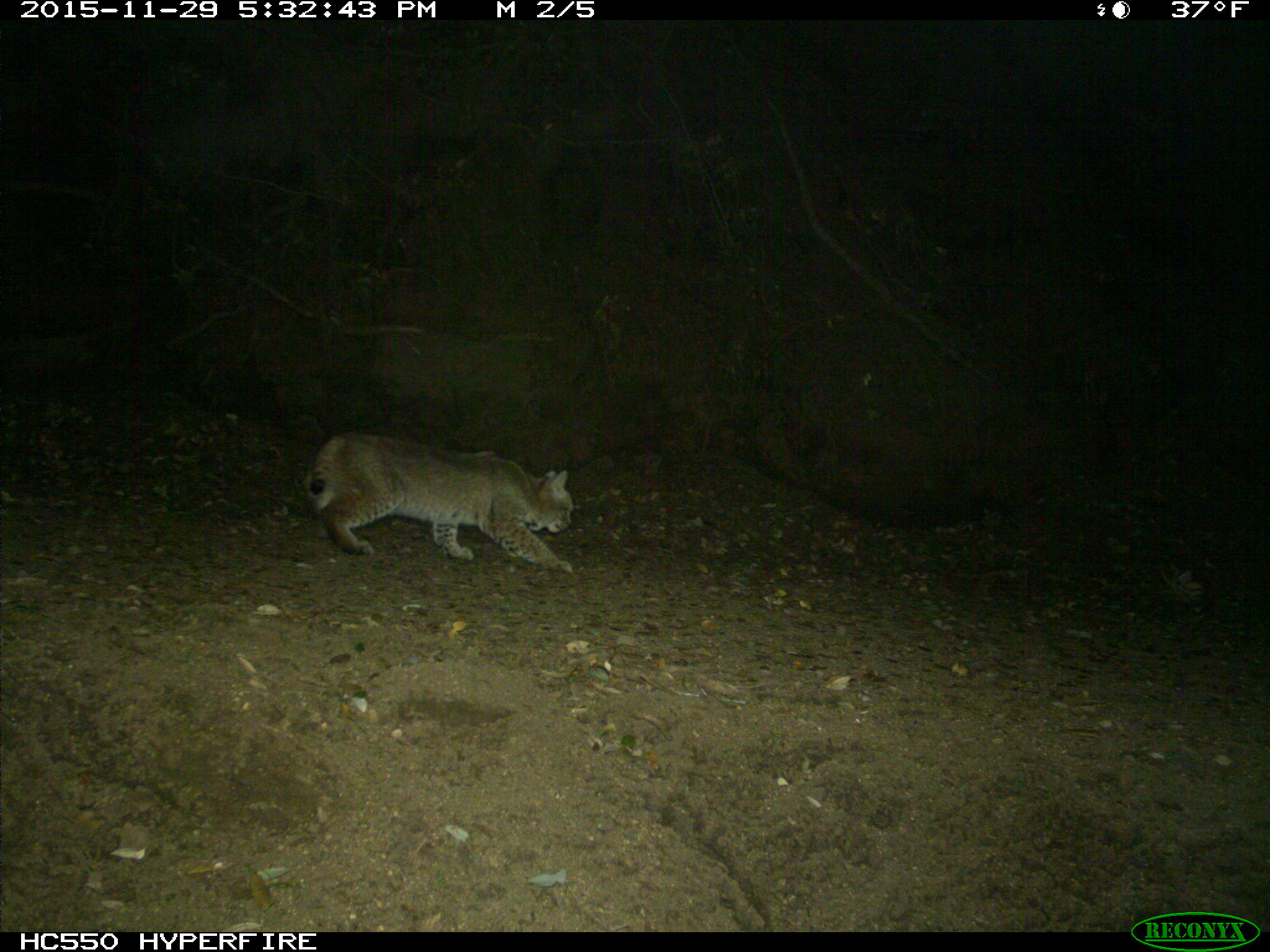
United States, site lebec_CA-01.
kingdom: Animalia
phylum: Chordata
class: Mammalia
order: Carnivora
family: Felidae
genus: Lynx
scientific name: Lynx rufus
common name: bobcat